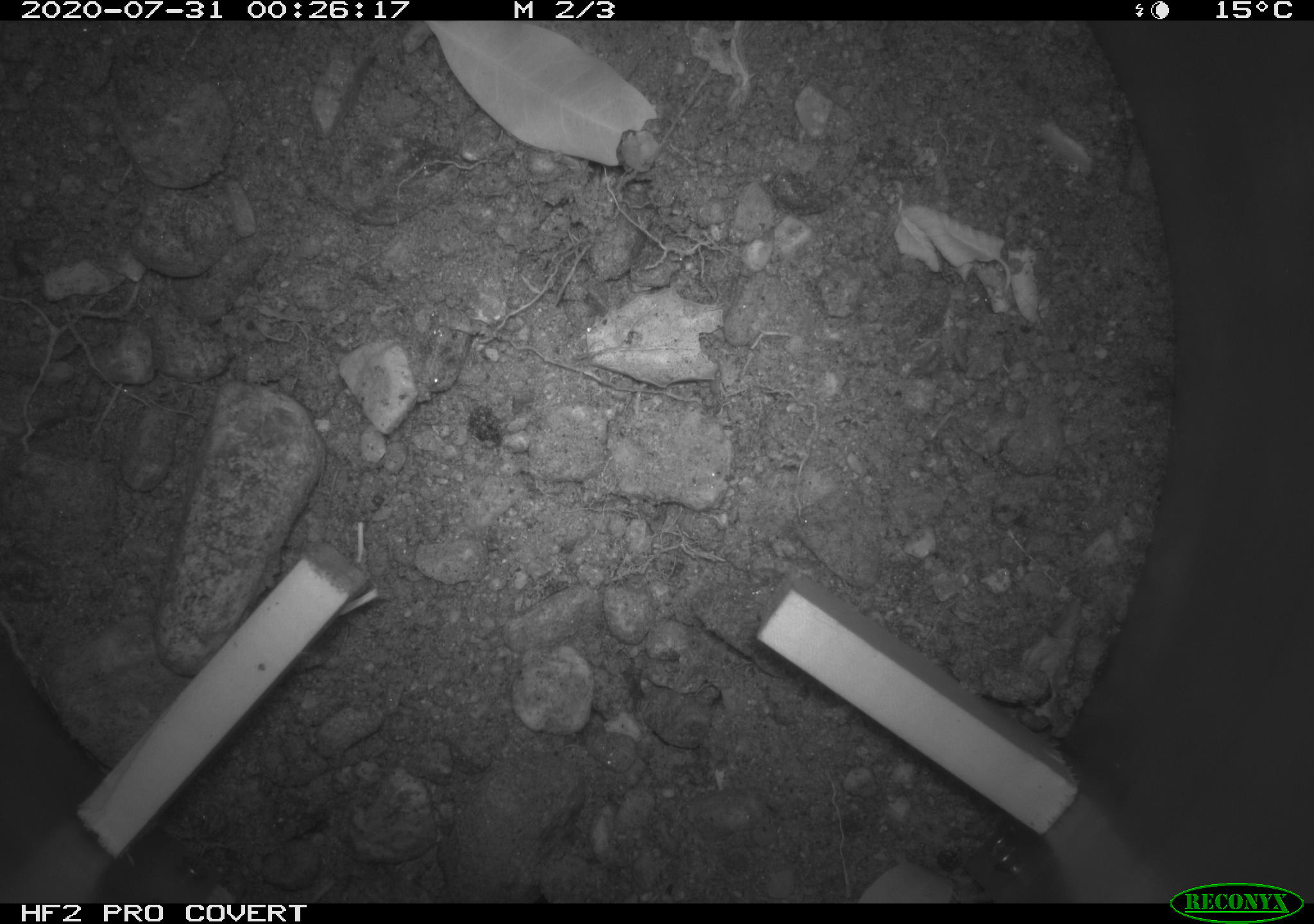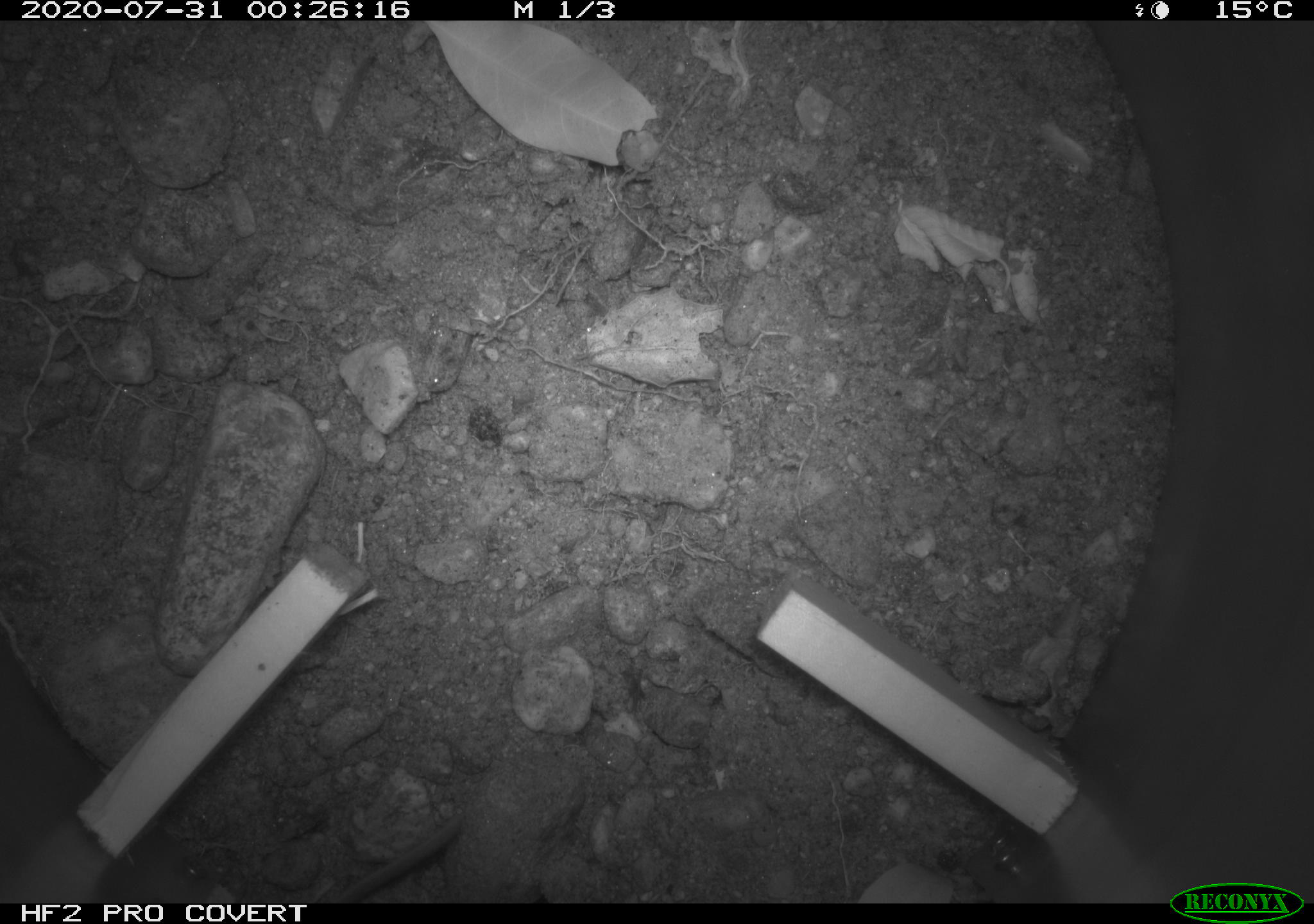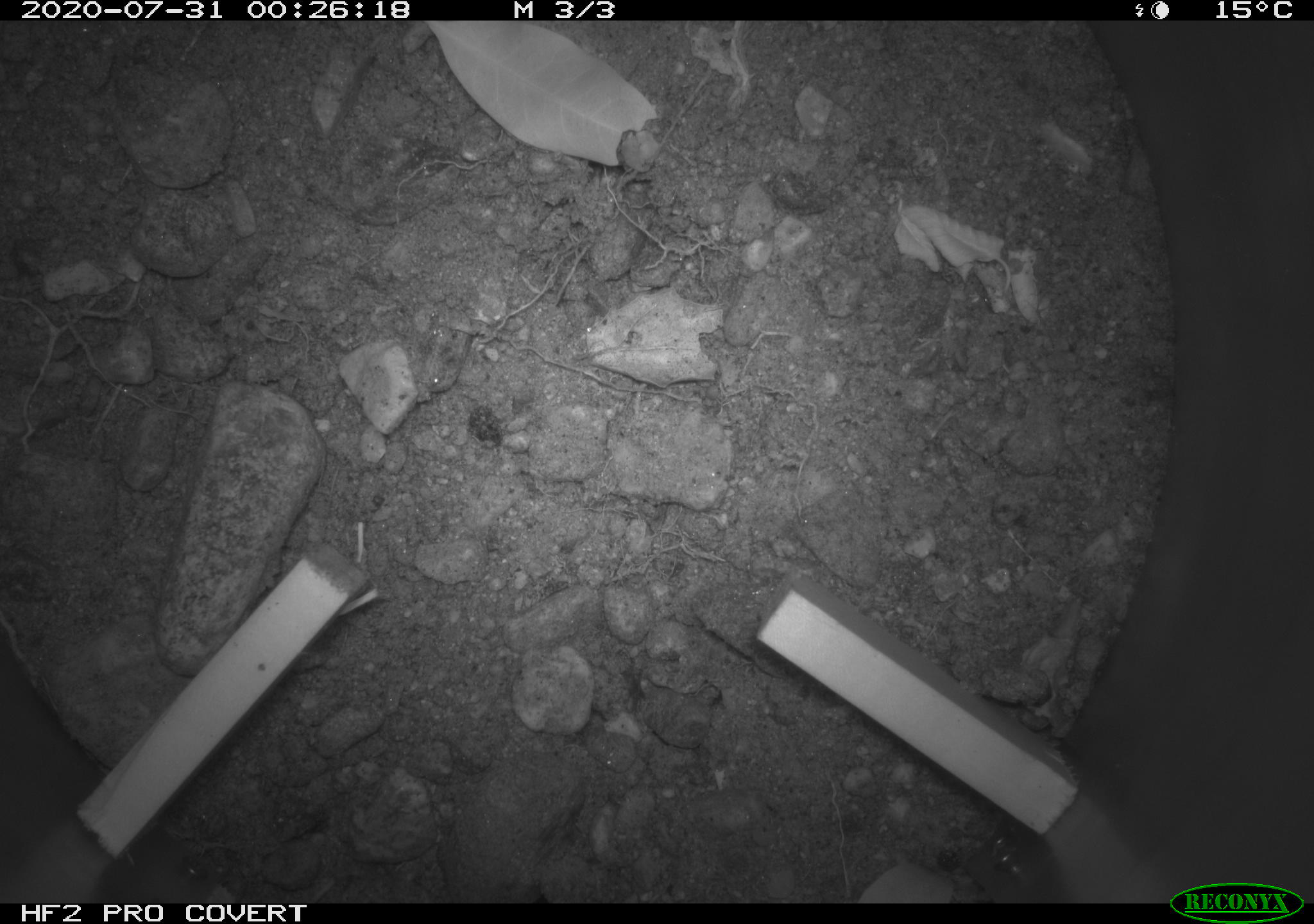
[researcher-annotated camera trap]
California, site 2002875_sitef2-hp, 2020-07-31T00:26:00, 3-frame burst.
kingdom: Animalia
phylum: Chordata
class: Mammalia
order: Rodentia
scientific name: Rodentia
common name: rodent